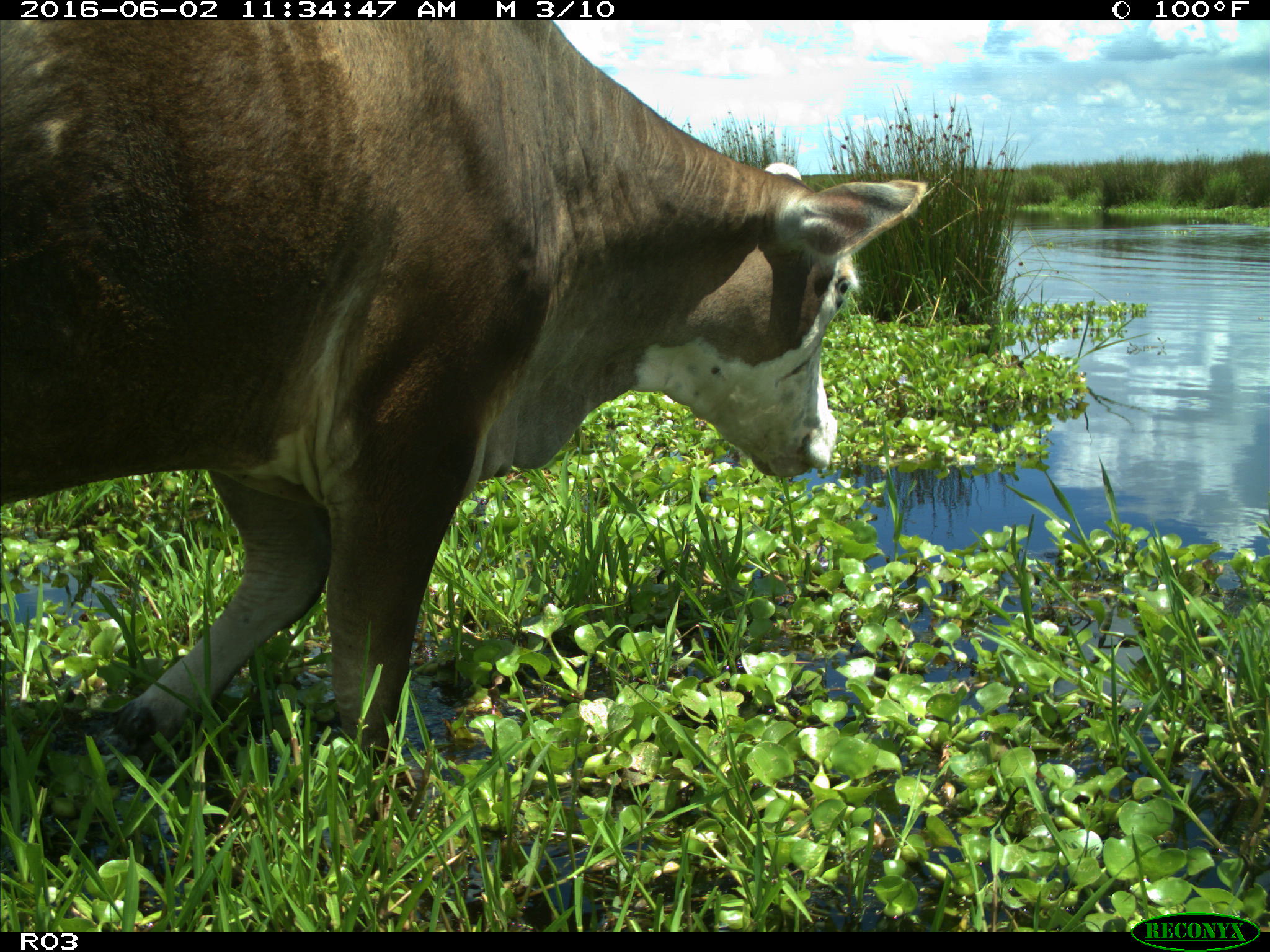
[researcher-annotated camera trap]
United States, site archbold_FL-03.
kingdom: Animalia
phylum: Chordata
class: Mammalia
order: Artiodactyla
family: Bovidae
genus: Bos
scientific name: Bos taurus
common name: domestic cow